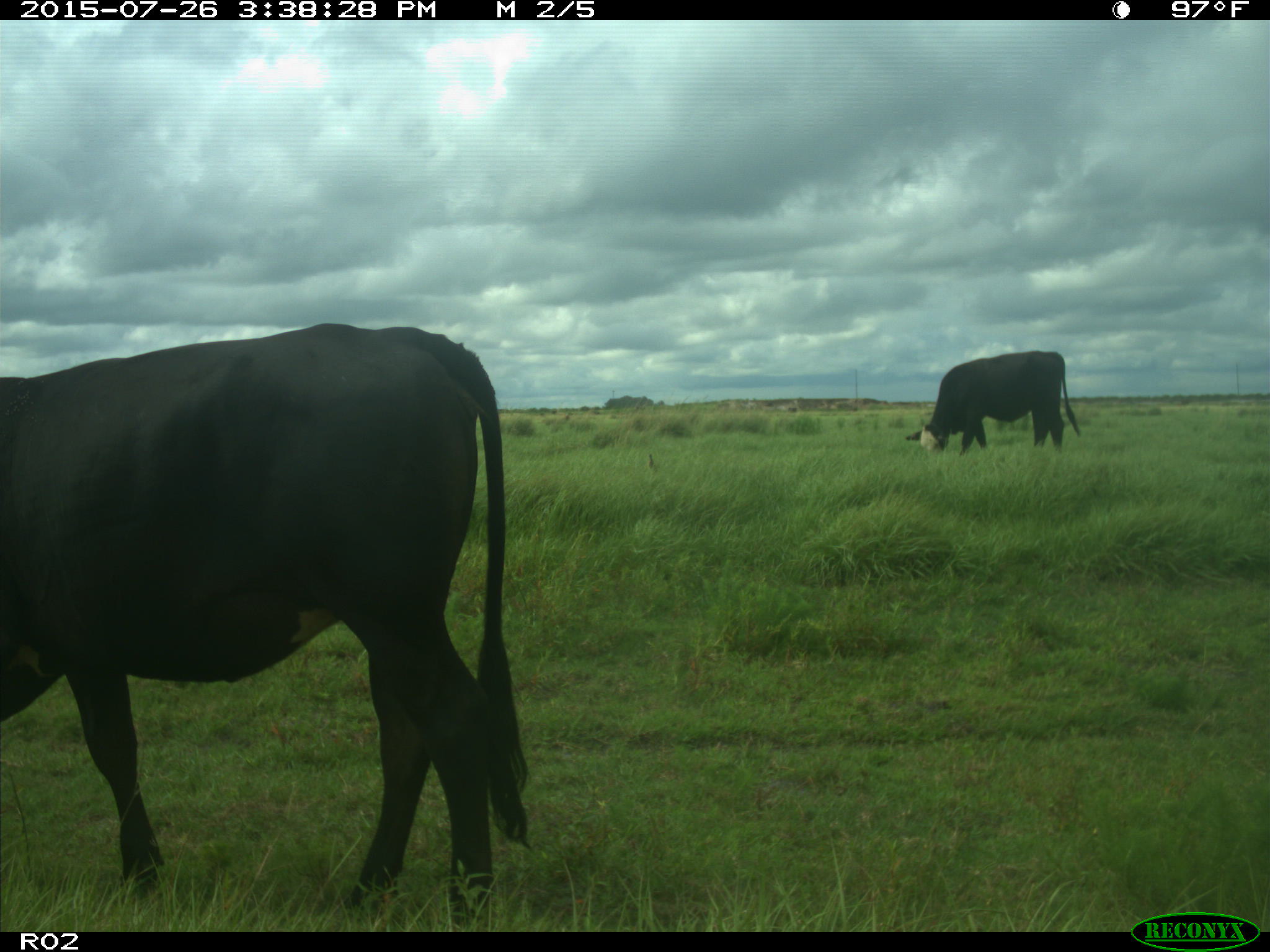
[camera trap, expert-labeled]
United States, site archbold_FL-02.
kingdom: Animalia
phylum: Chordata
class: Mammalia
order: Artiodactyla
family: Bovidae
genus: Bos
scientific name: Bos taurus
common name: domestic cow